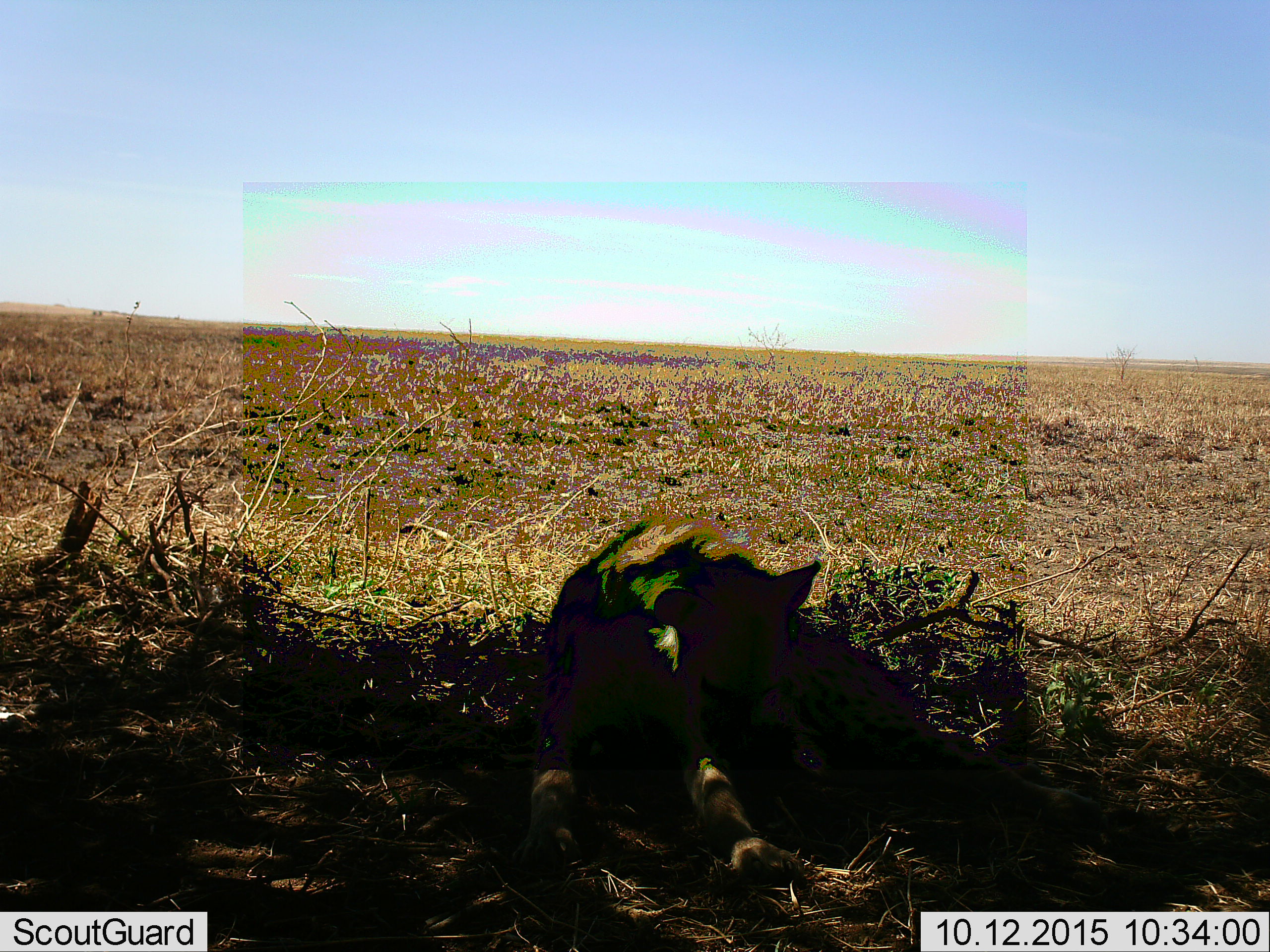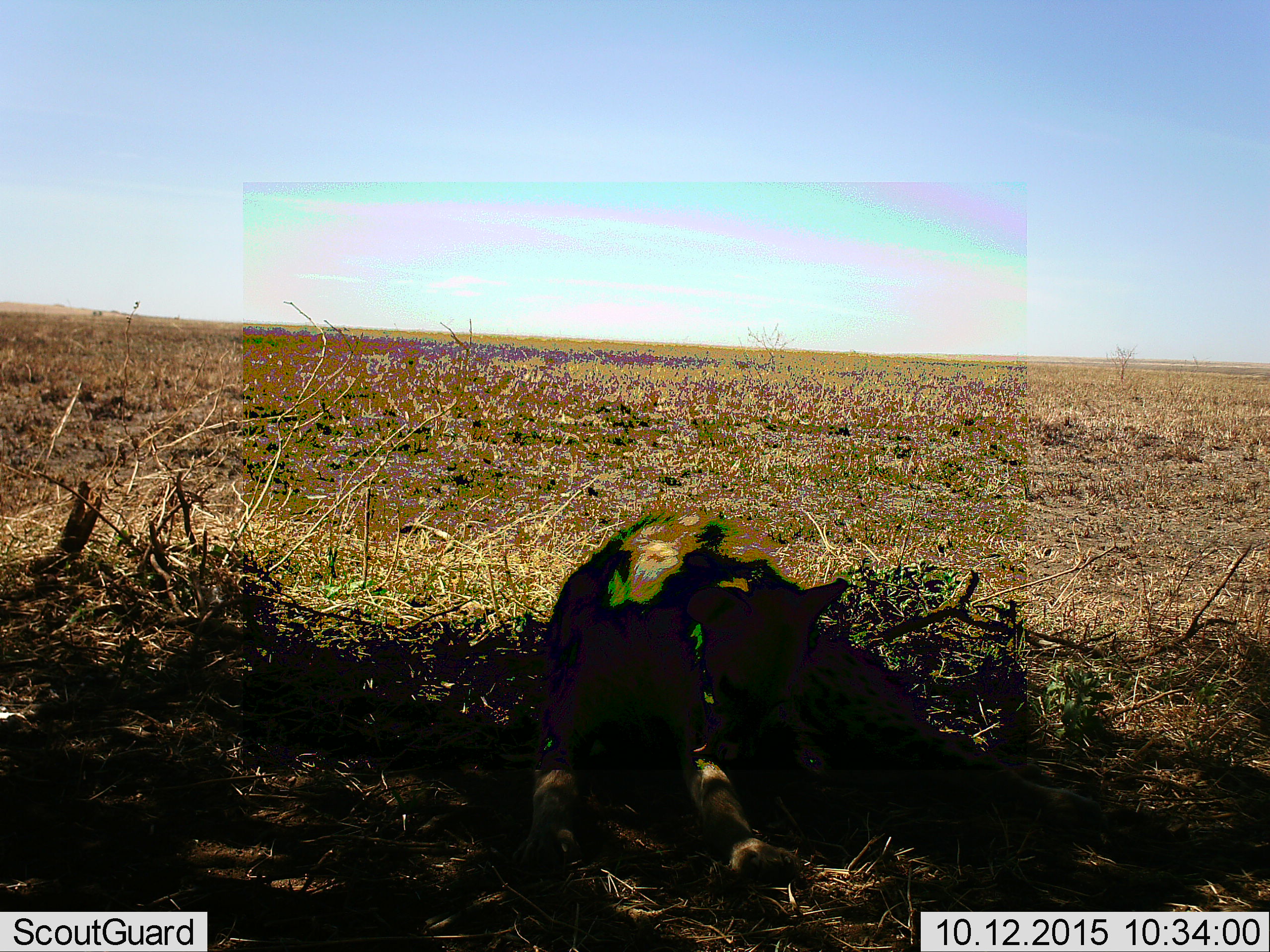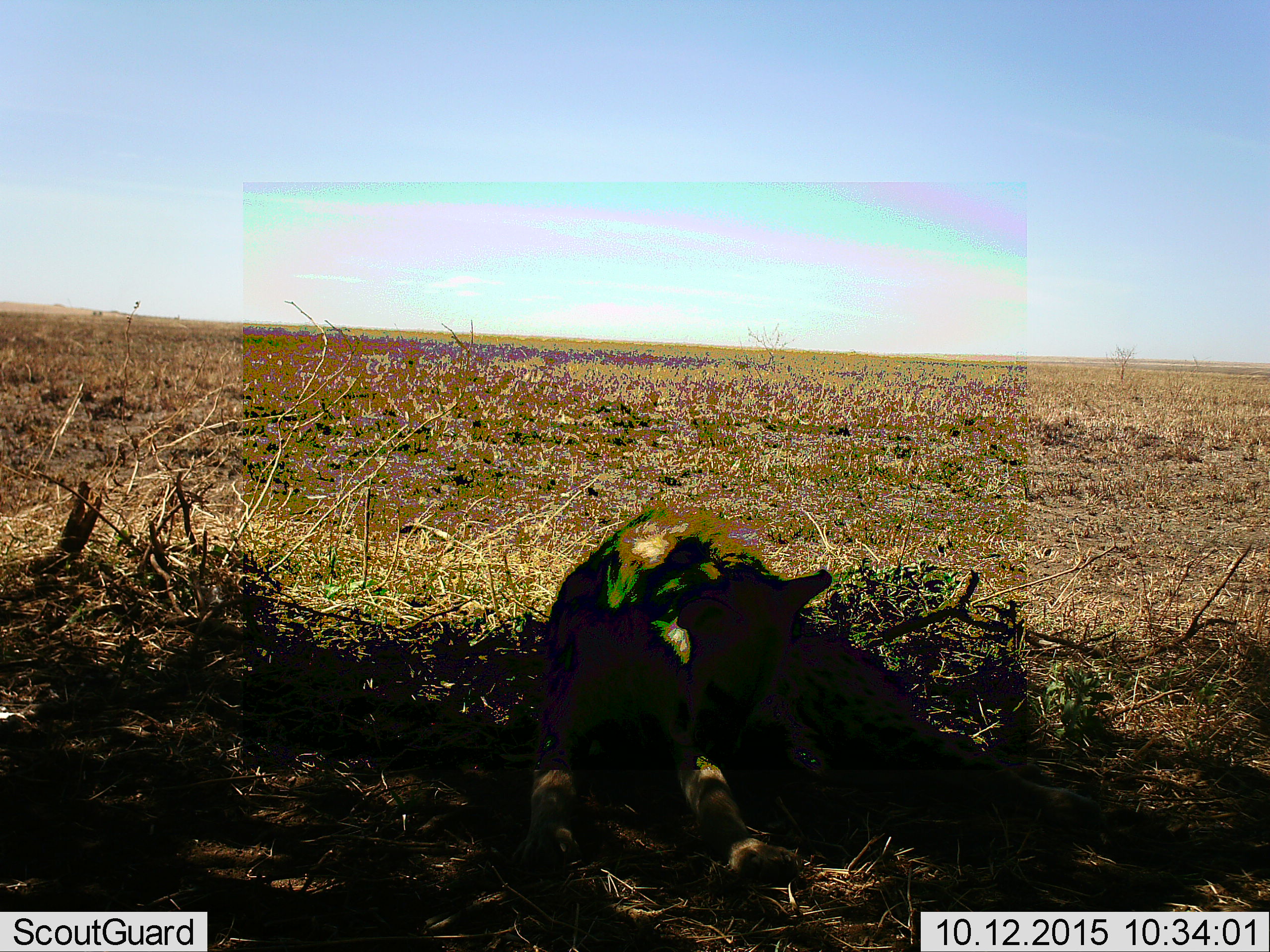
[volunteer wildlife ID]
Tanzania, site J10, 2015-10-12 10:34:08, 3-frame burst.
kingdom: Animalia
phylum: Chordata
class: Mammalia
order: Carnivora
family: Hyaenidae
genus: Crocuta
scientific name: Crocuta crocuta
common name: spotted hyena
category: hyenaspotted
Hyenaspotted (spotted hyena) (Crocuta crocuta), count 1. Behavior (volunteer vote fractions): standing 0%, resting 100%, moving 17%, interacting 0%. Young present (vote fraction): 0%. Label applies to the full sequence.